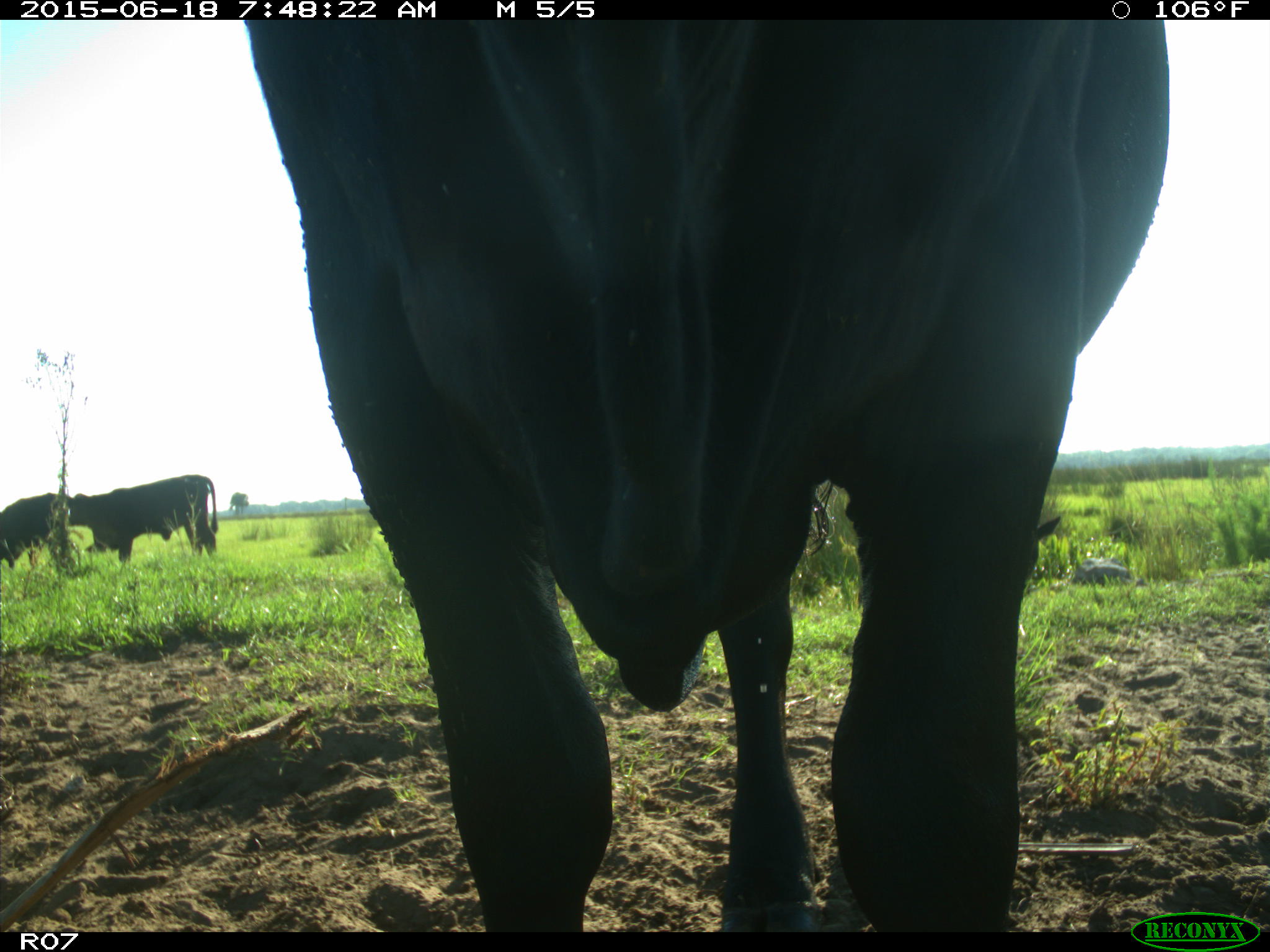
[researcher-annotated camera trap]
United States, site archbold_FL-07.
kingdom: Animalia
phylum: Chordata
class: Mammalia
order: Artiodactyla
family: Bovidae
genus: Bos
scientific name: Bos taurus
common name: domestic cow